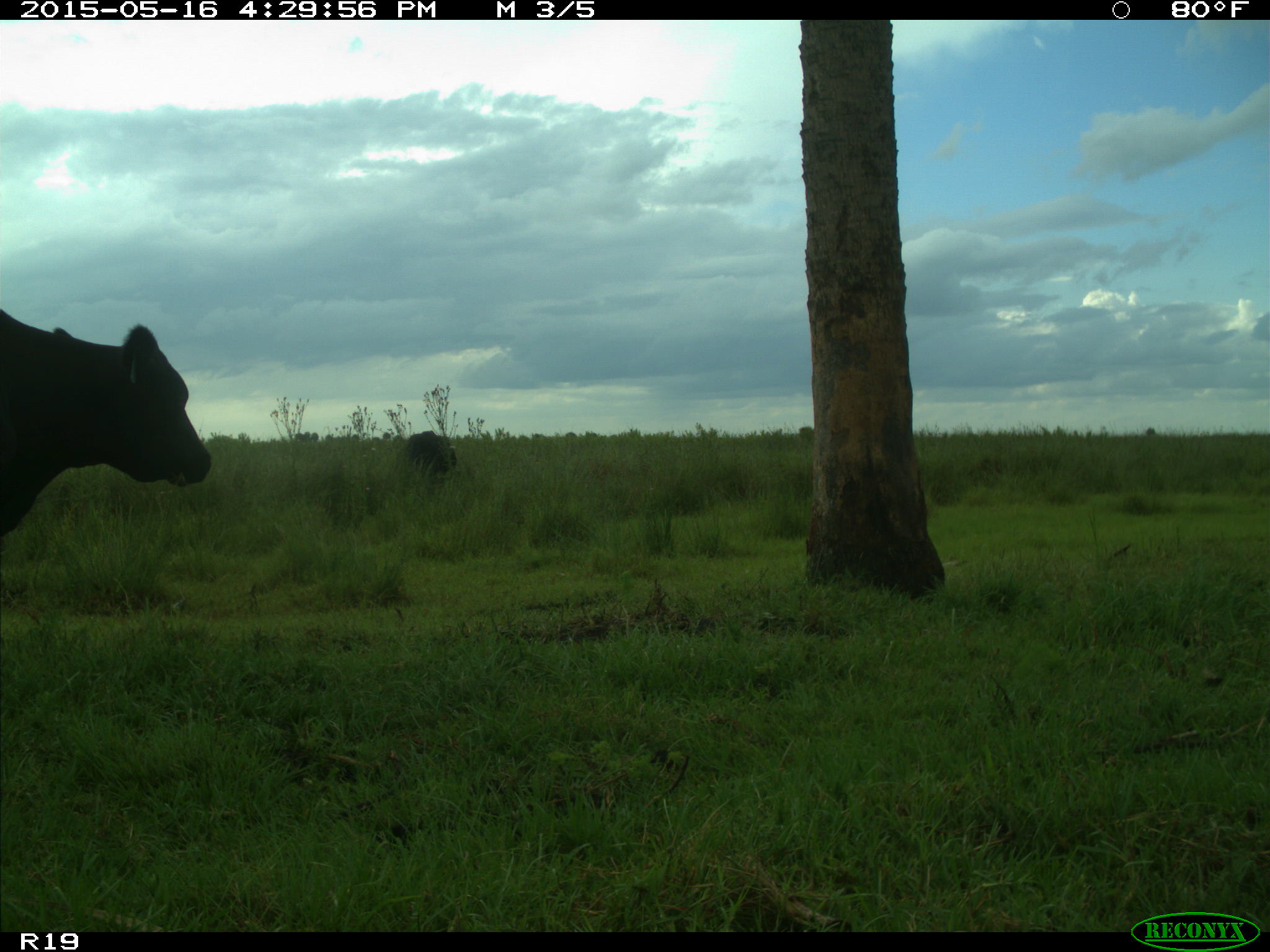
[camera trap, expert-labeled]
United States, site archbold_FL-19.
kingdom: Animalia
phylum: Chordata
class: Mammalia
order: Artiodactyla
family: Bovidae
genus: Bos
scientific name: Bos taurus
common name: domestic cow